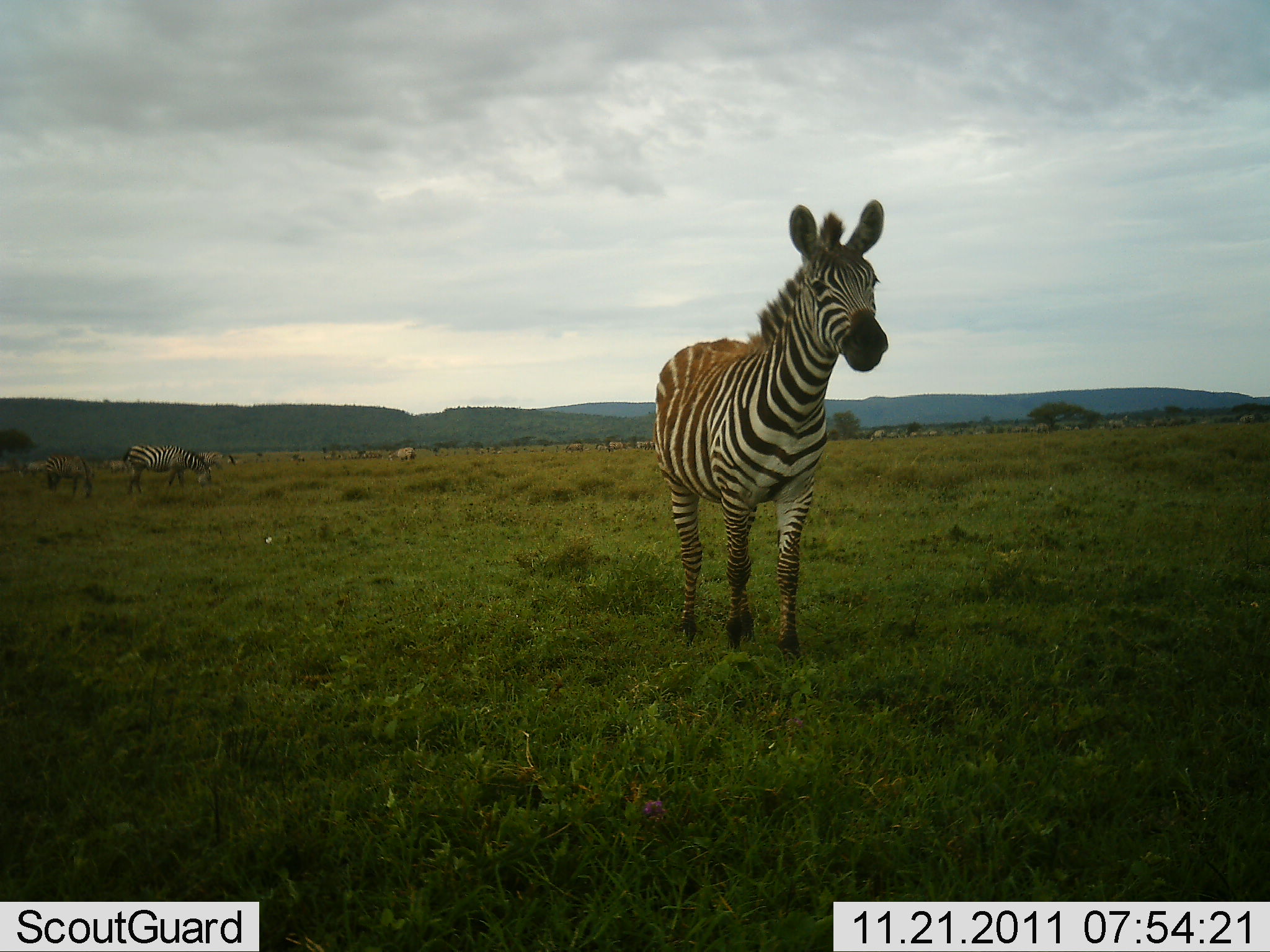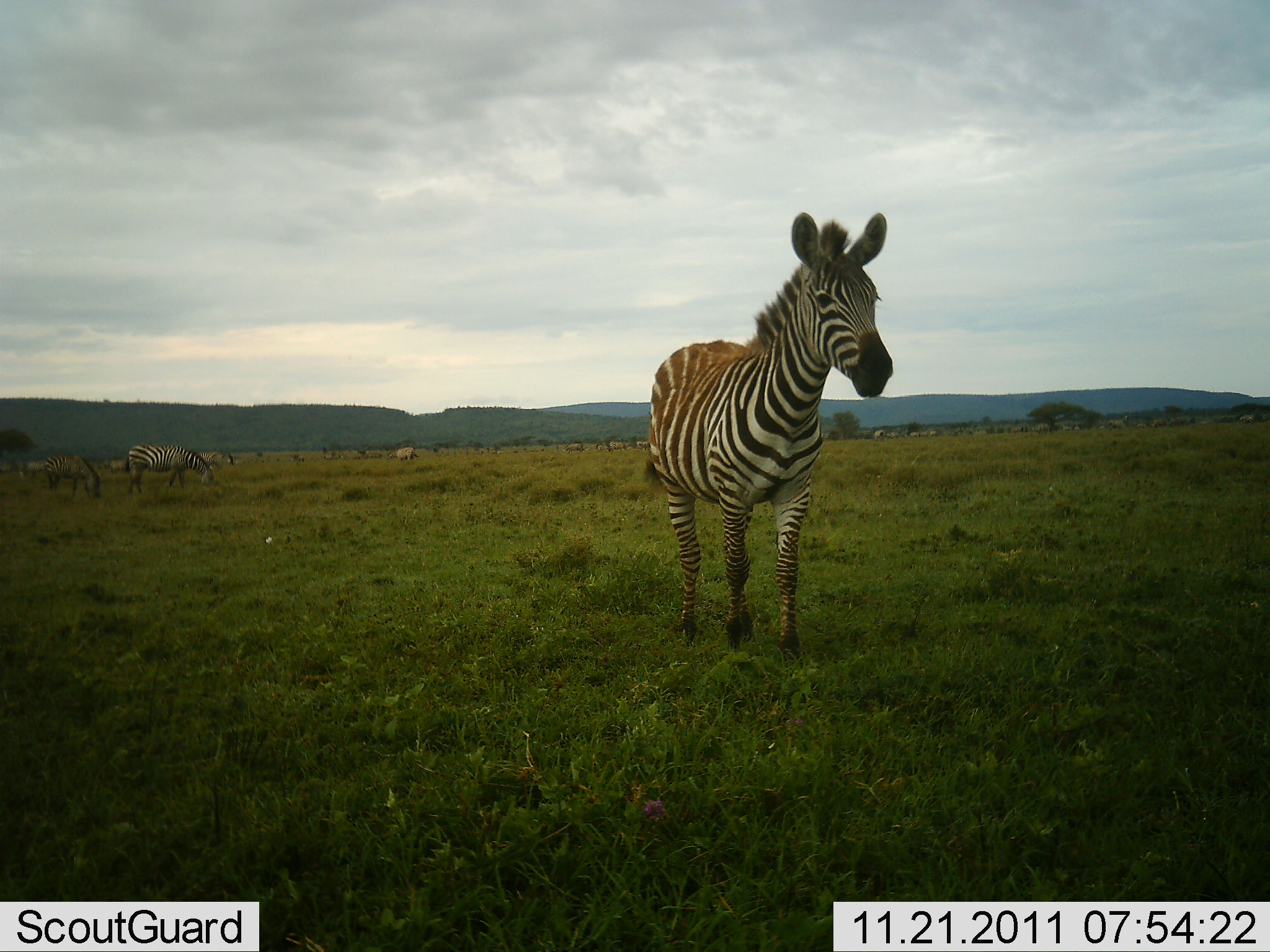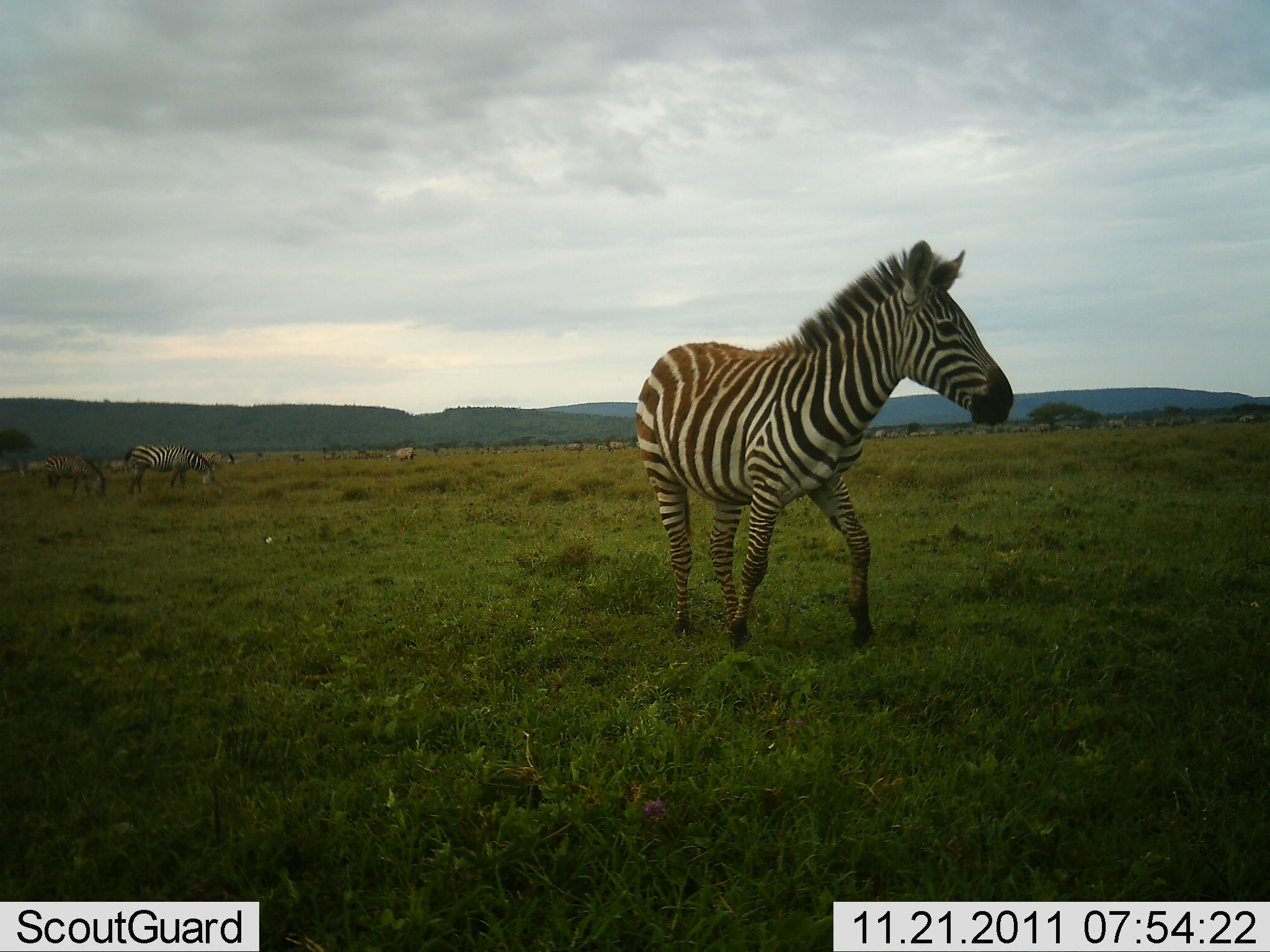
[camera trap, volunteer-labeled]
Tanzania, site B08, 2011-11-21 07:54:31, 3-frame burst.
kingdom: Animalia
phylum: Chordata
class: Mammalia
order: Perissodactyla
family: Equidae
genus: Equus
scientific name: Equus quagga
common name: plains zebra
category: zebra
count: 3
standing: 40%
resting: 7%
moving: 67%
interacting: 0%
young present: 0%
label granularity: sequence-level